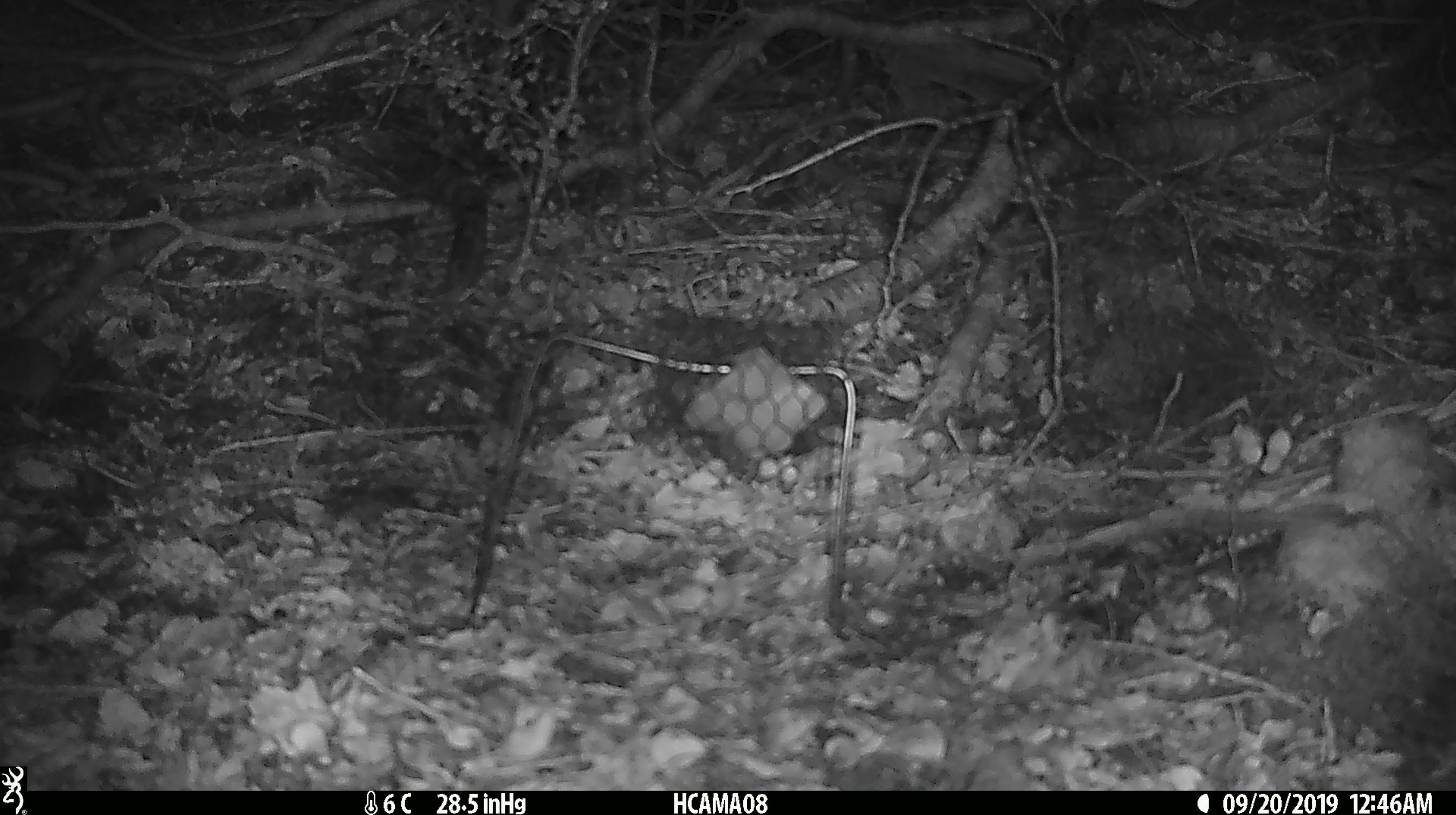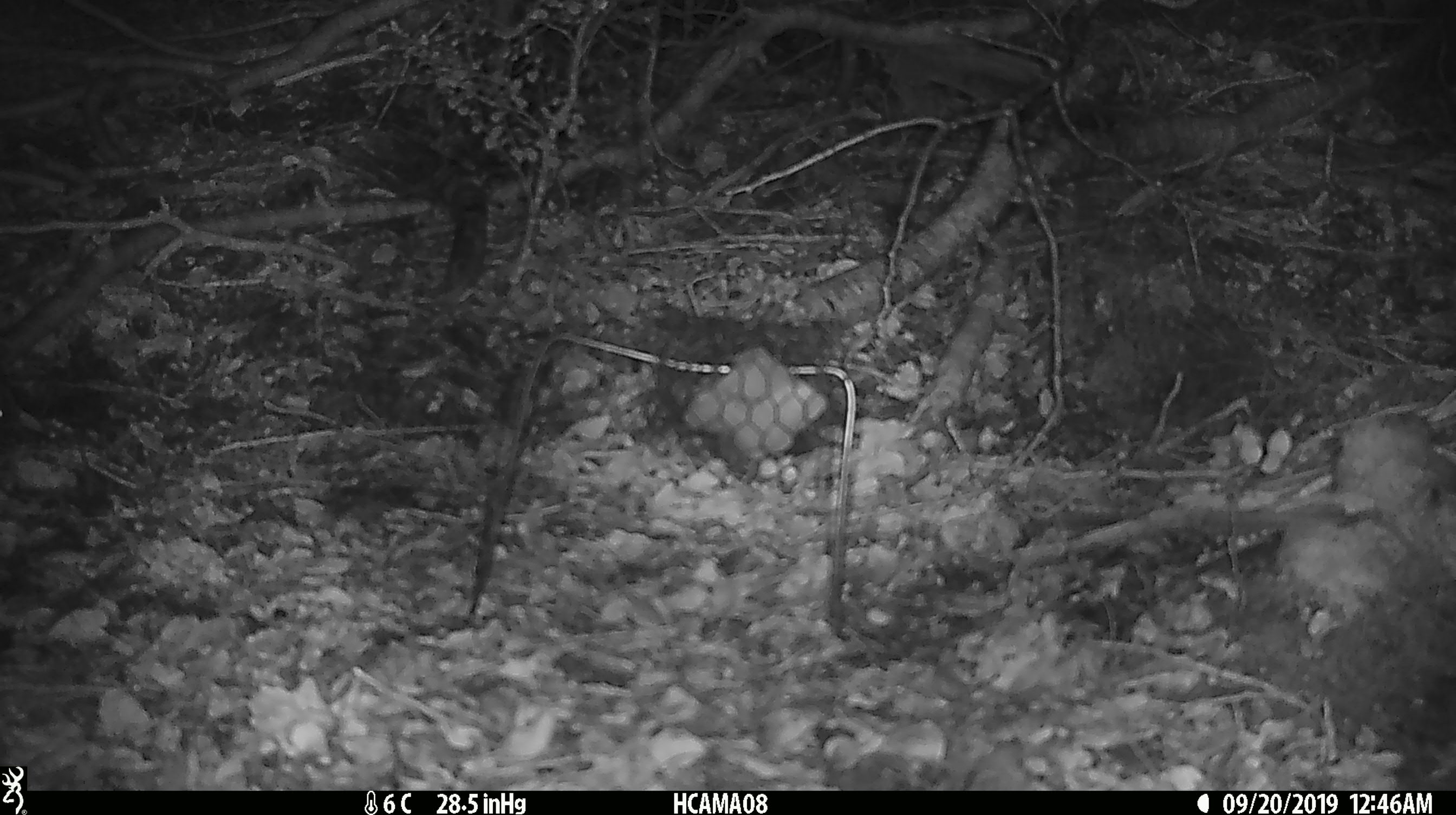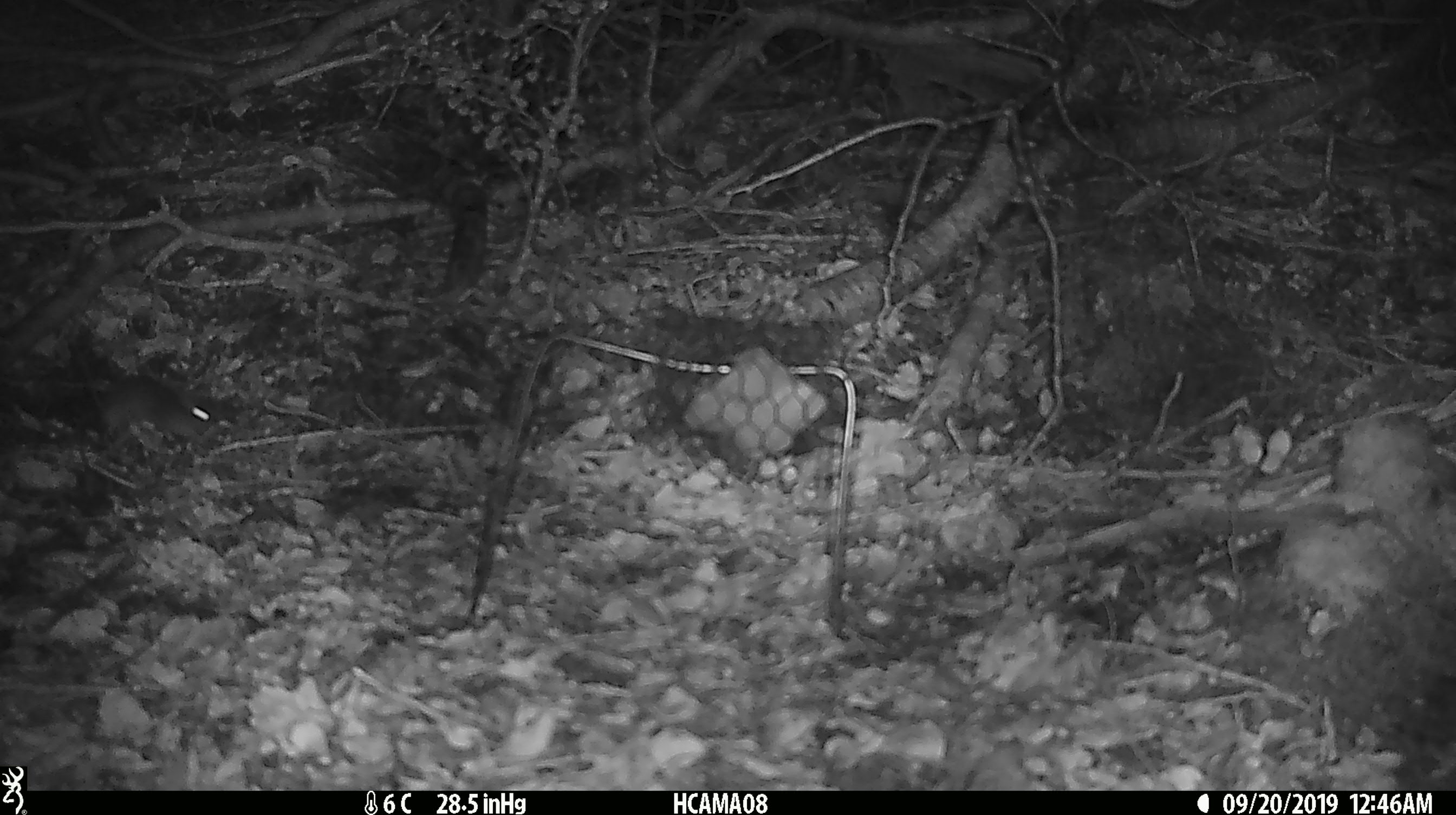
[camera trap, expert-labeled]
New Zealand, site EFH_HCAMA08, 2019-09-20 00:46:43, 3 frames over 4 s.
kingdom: Animalia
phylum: Chordata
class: Mammalia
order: Rodentia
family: Muridae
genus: Mus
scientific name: Mus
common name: mouse